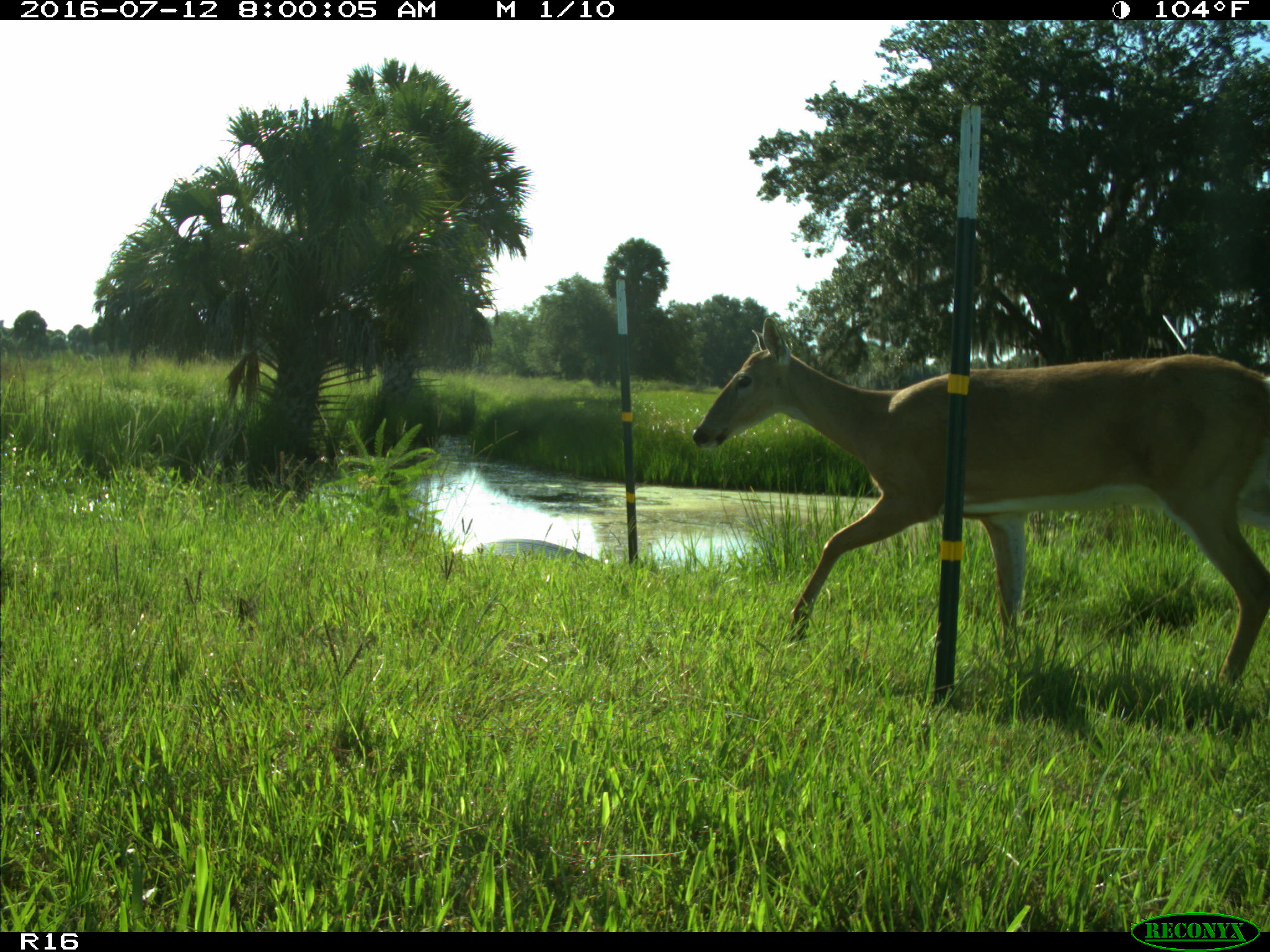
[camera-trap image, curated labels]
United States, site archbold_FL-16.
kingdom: Animalia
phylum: Chordata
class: Mammalia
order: Artiodactyla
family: Cervidae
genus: Odocoileus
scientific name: Odocoileus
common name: deer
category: unidentified deer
Unidentified deer (deer) (Odocoileus).